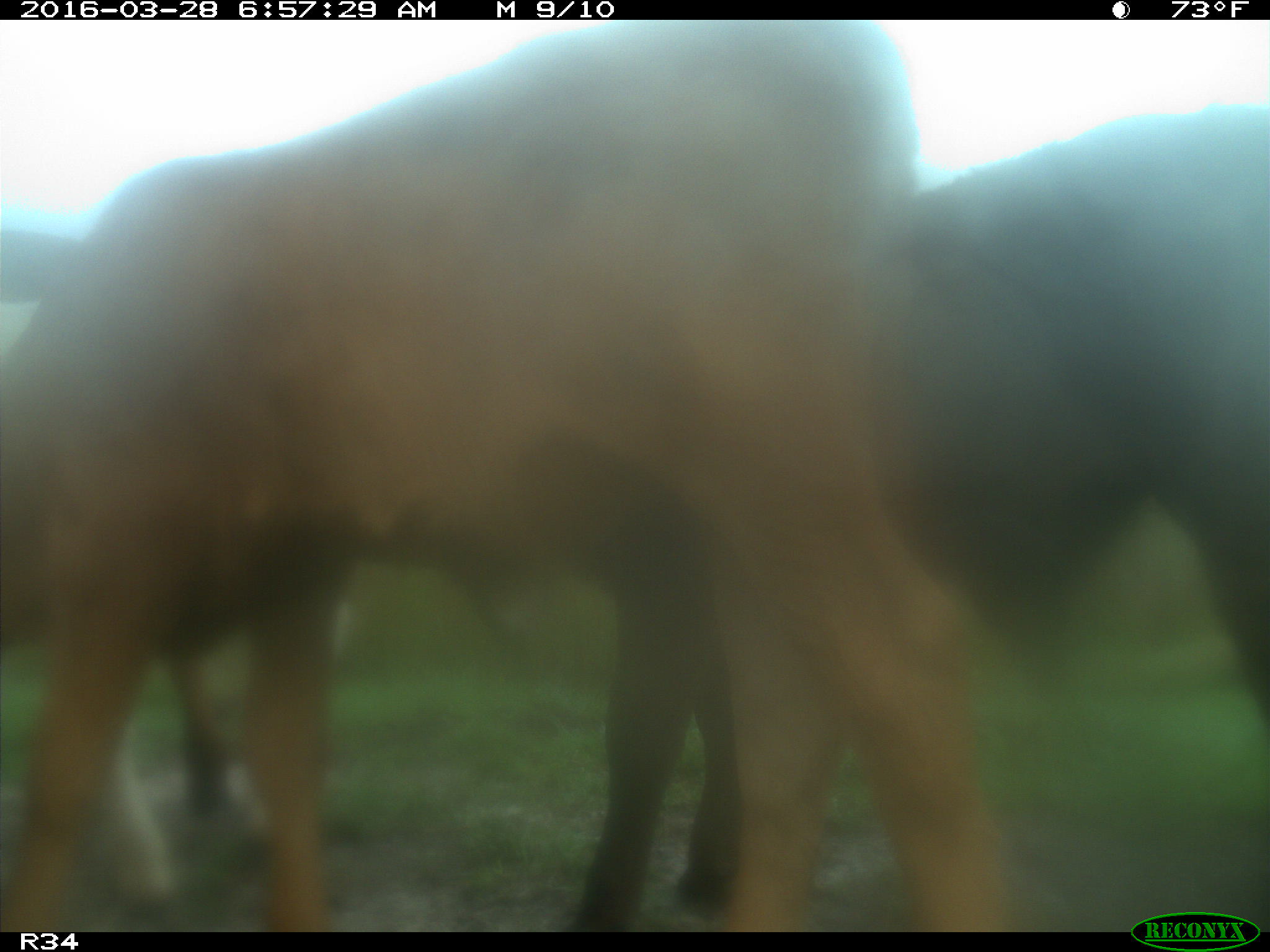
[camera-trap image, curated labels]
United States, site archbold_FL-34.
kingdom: Animalia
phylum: Chordata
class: Mammalia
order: Artiodactyla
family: Bovidae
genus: Bos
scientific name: Bos taurus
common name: domestic cow